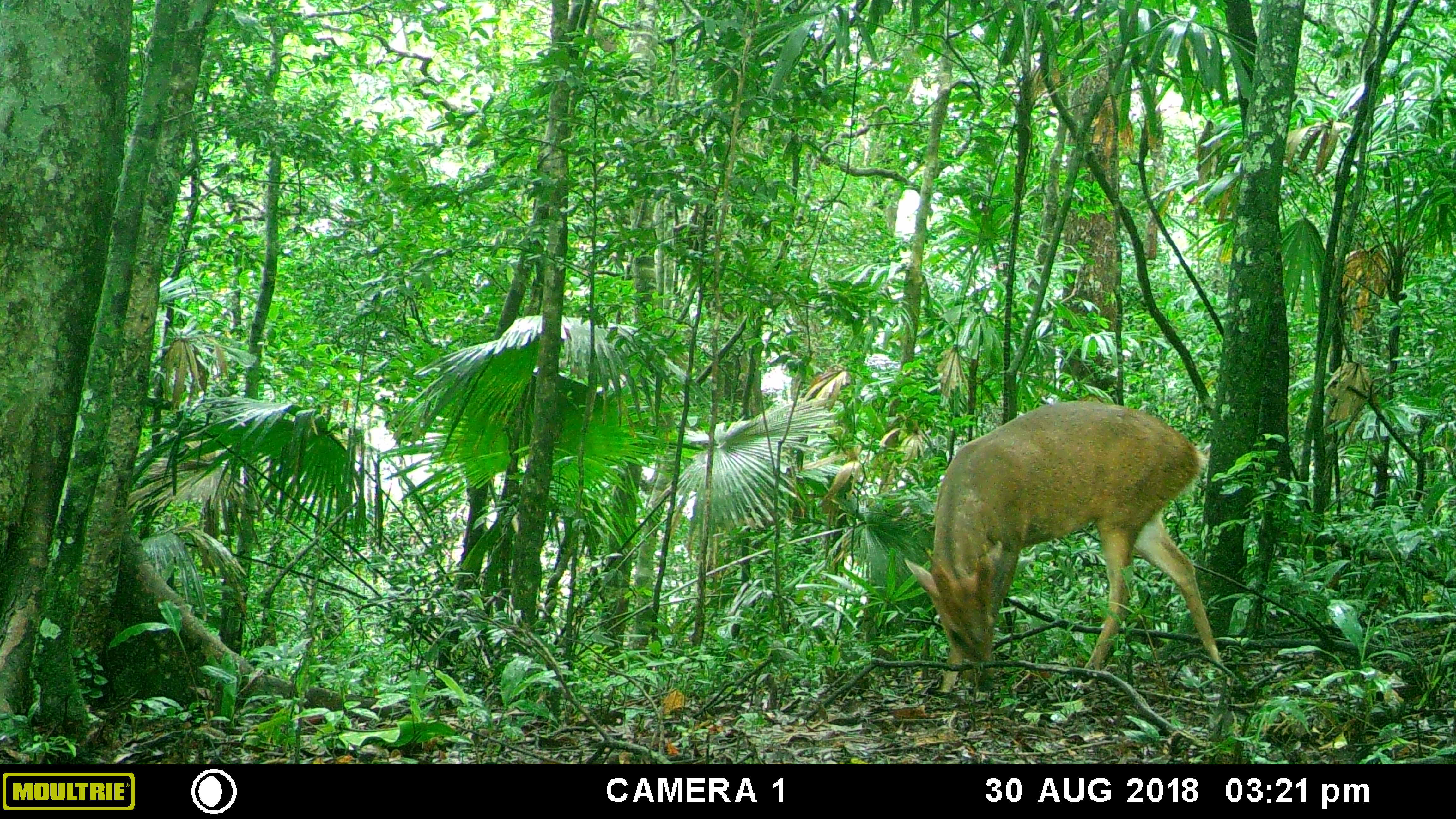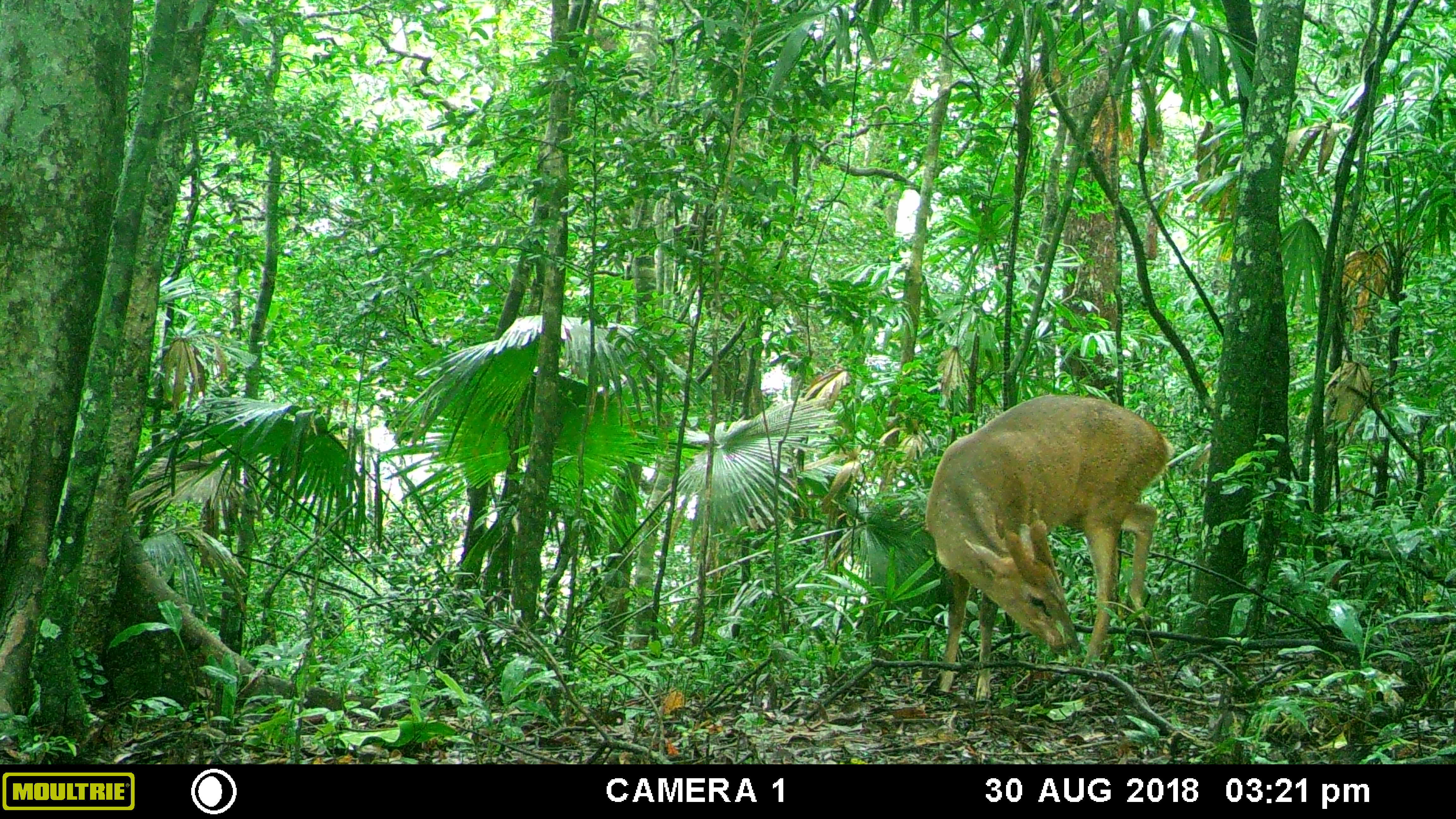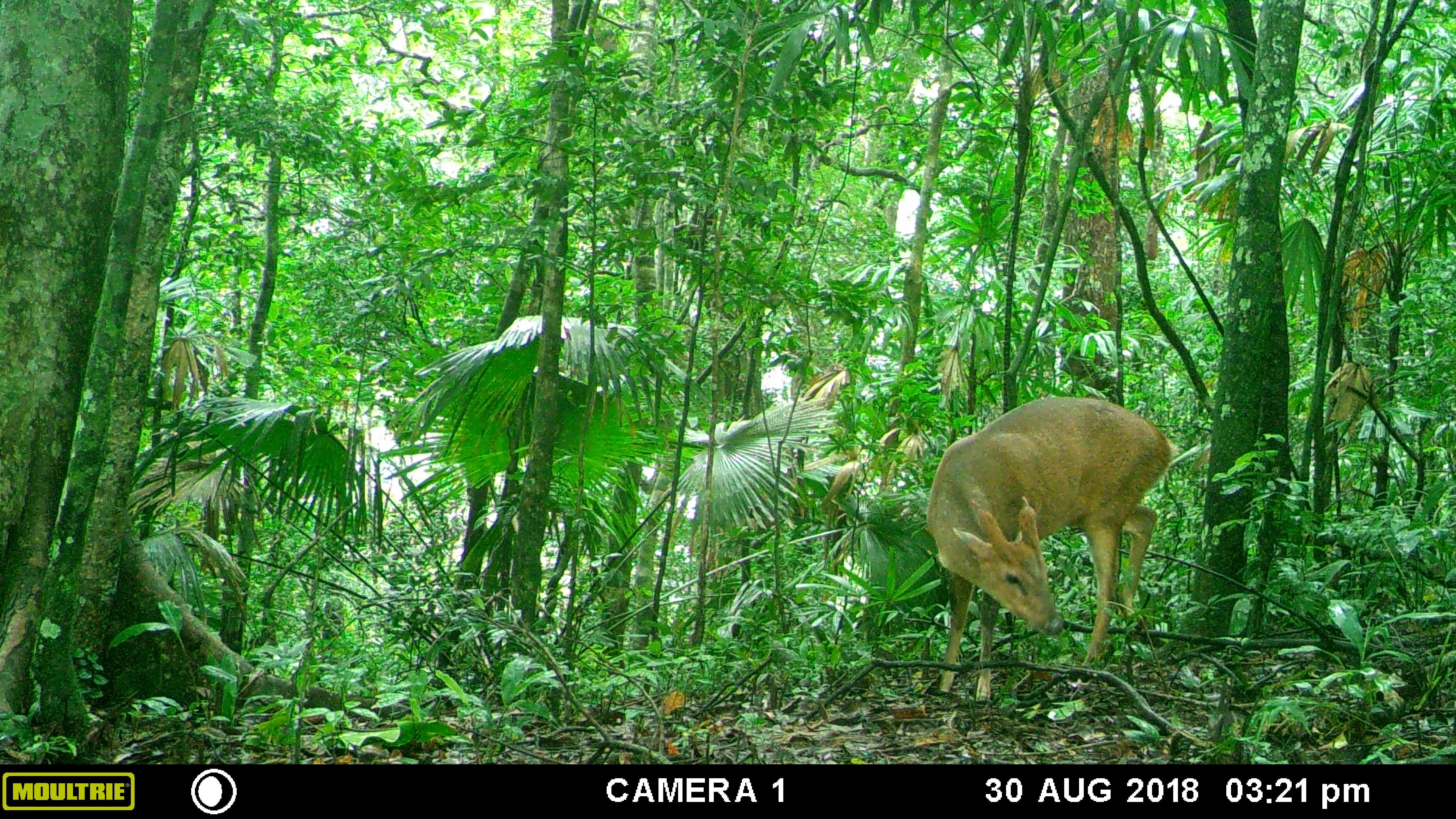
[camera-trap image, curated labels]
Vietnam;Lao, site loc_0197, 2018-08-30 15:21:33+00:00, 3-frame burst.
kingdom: Animalia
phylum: Chordata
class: Mammalia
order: Artiodactyla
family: Cervidae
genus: Muntiacus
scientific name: Muntiacus vuquangensis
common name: large-antlered muntjac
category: large antlered muntjac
Large antlered muntjac (large-antlered muntjac) (Muntiacus vuquangensis). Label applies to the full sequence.